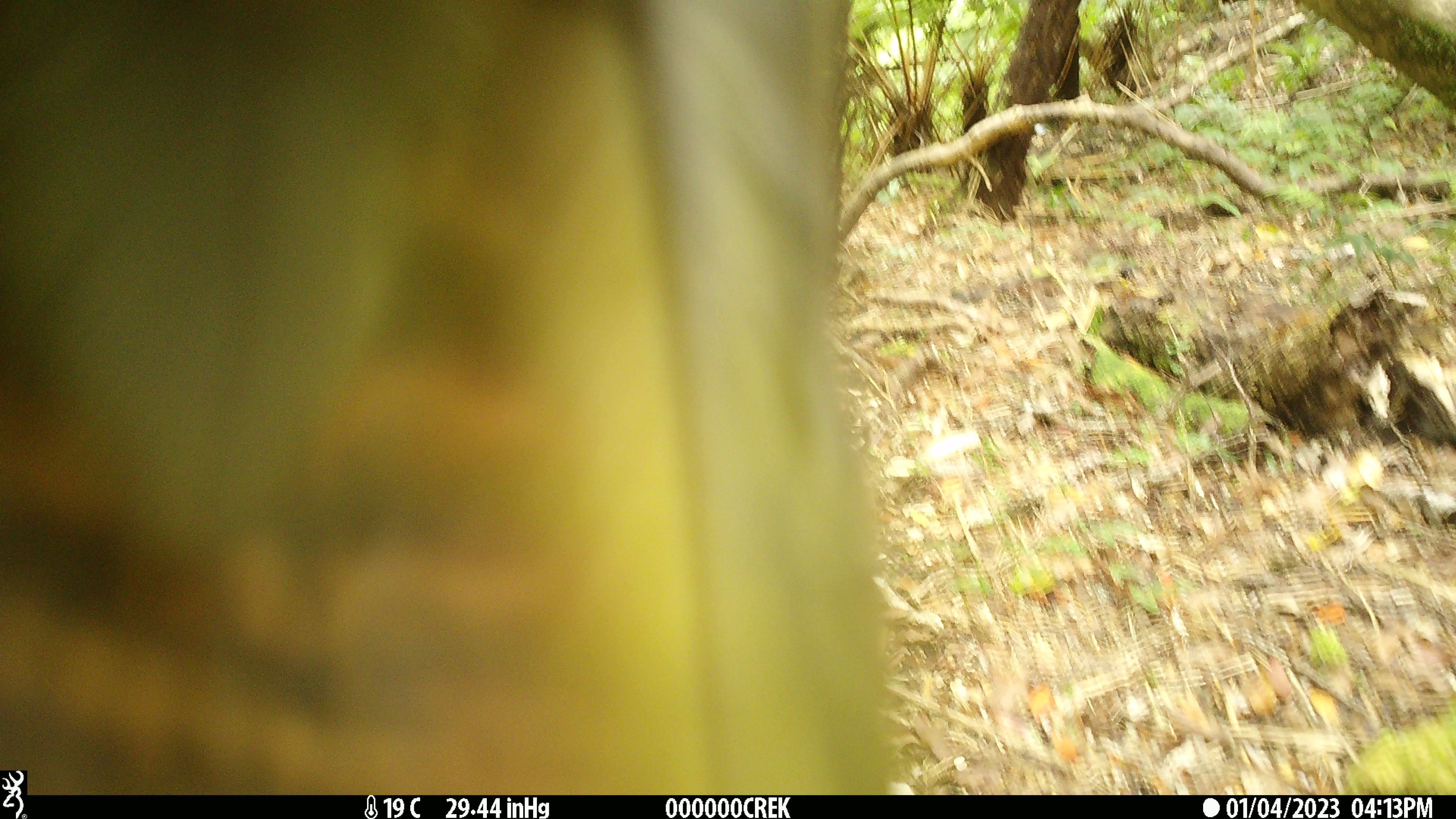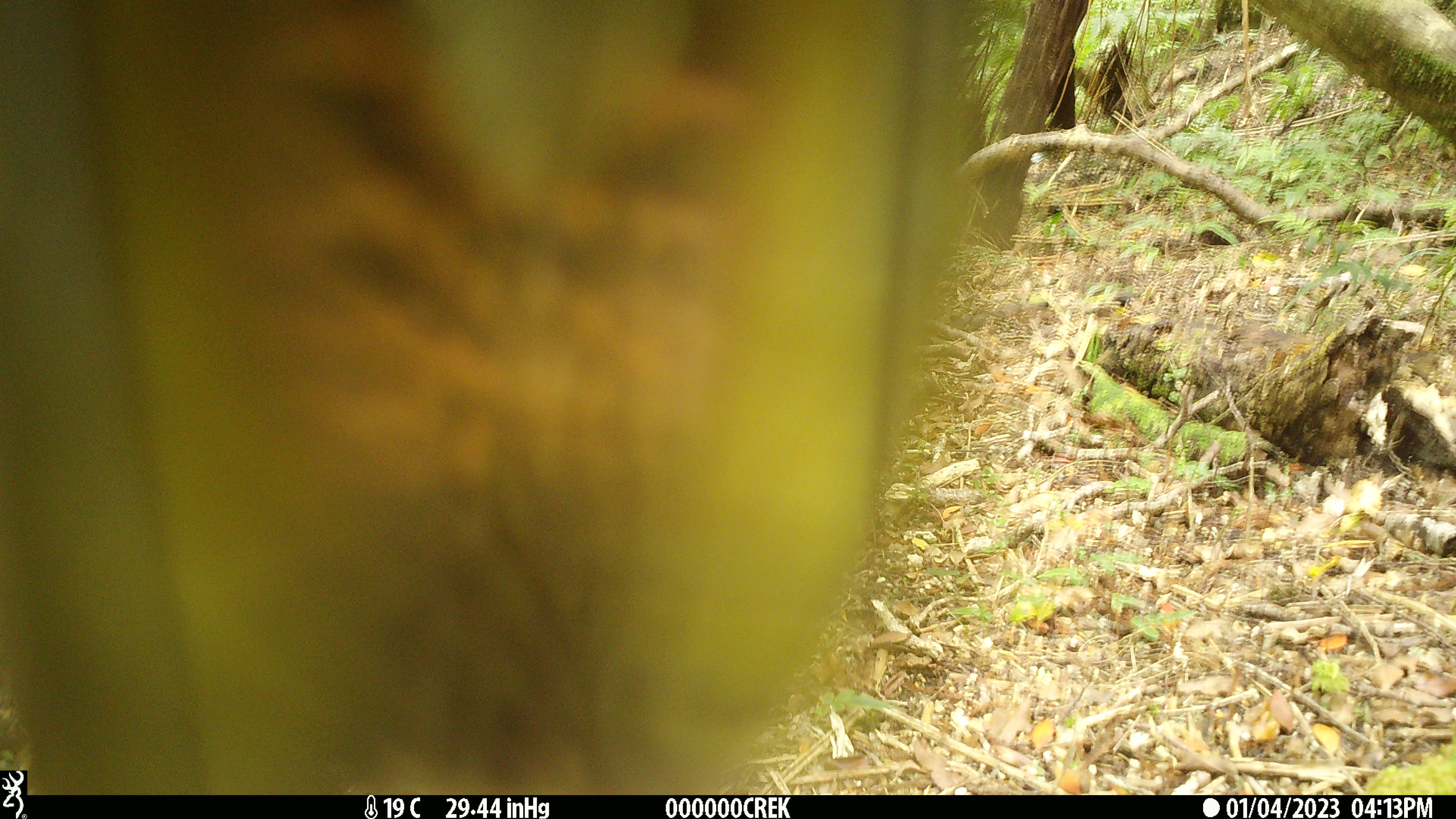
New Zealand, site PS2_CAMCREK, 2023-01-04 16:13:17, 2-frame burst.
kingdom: Animalia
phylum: Chordata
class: Aves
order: Psittaciformes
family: Strigopidae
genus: Nestor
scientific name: Nestor notabilis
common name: kea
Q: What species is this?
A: Kea (Nestor notabilis).